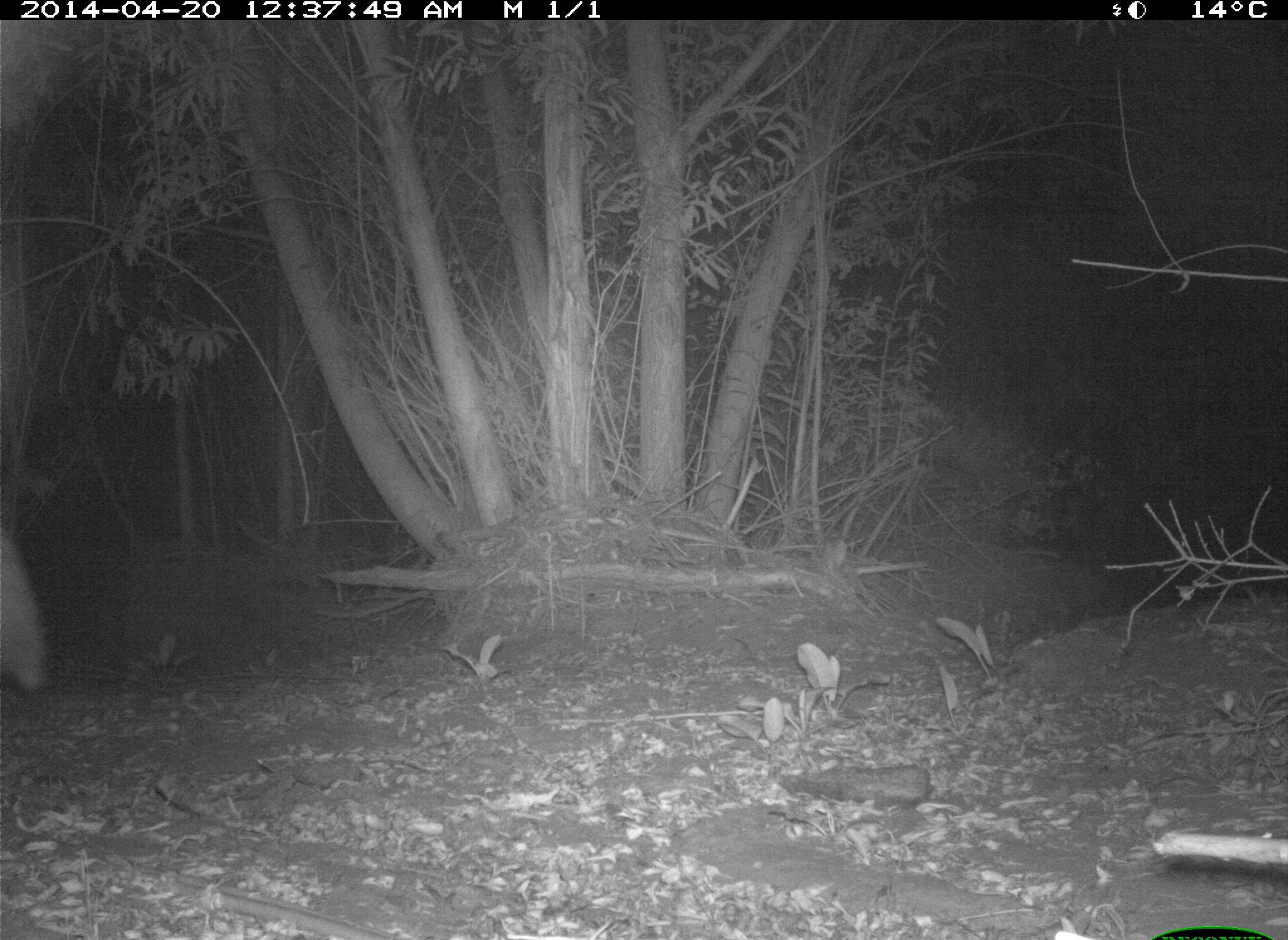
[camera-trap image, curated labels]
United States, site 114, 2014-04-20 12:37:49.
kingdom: Animalia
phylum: Chordata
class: Mammalia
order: Carnivora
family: Canidae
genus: Canis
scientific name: Canis latrans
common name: coyote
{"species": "coyote (Canis latrans)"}